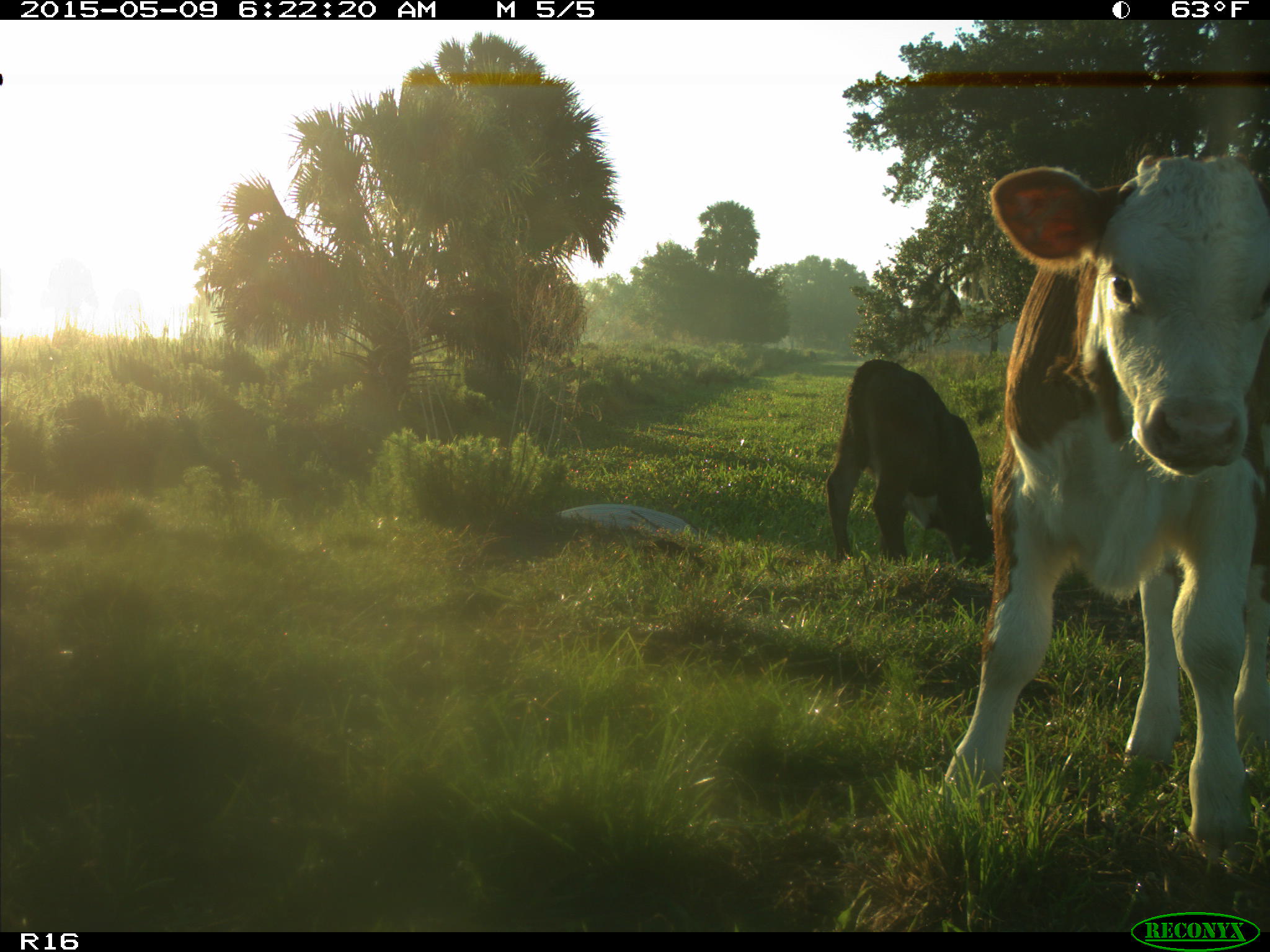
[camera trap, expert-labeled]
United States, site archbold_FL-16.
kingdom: Animalia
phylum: Chordata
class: Mammalia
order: Artiodactyla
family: Bovidae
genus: Bos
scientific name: Bos taurus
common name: domestic cow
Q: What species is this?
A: Bos taurus (domestic cow).